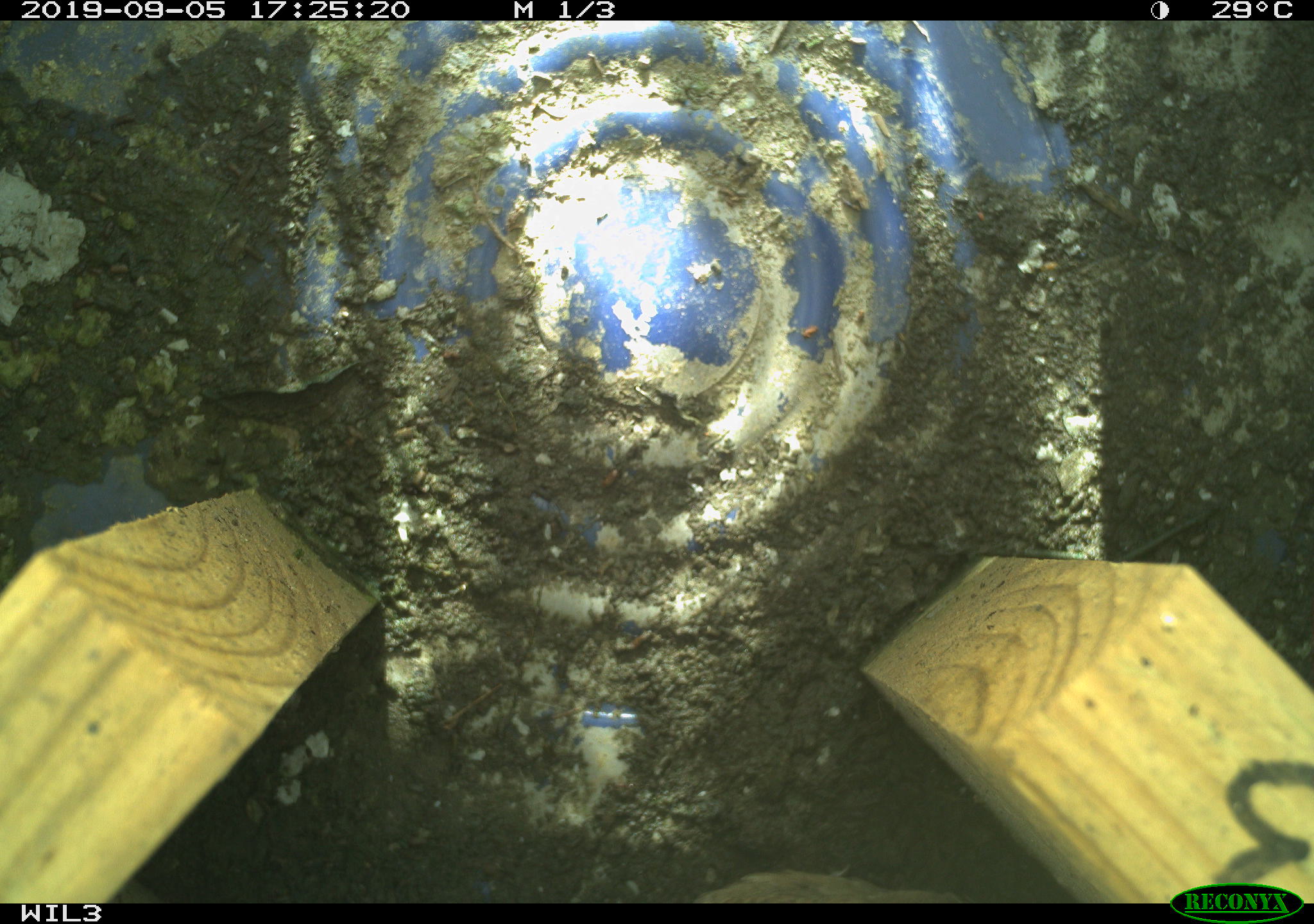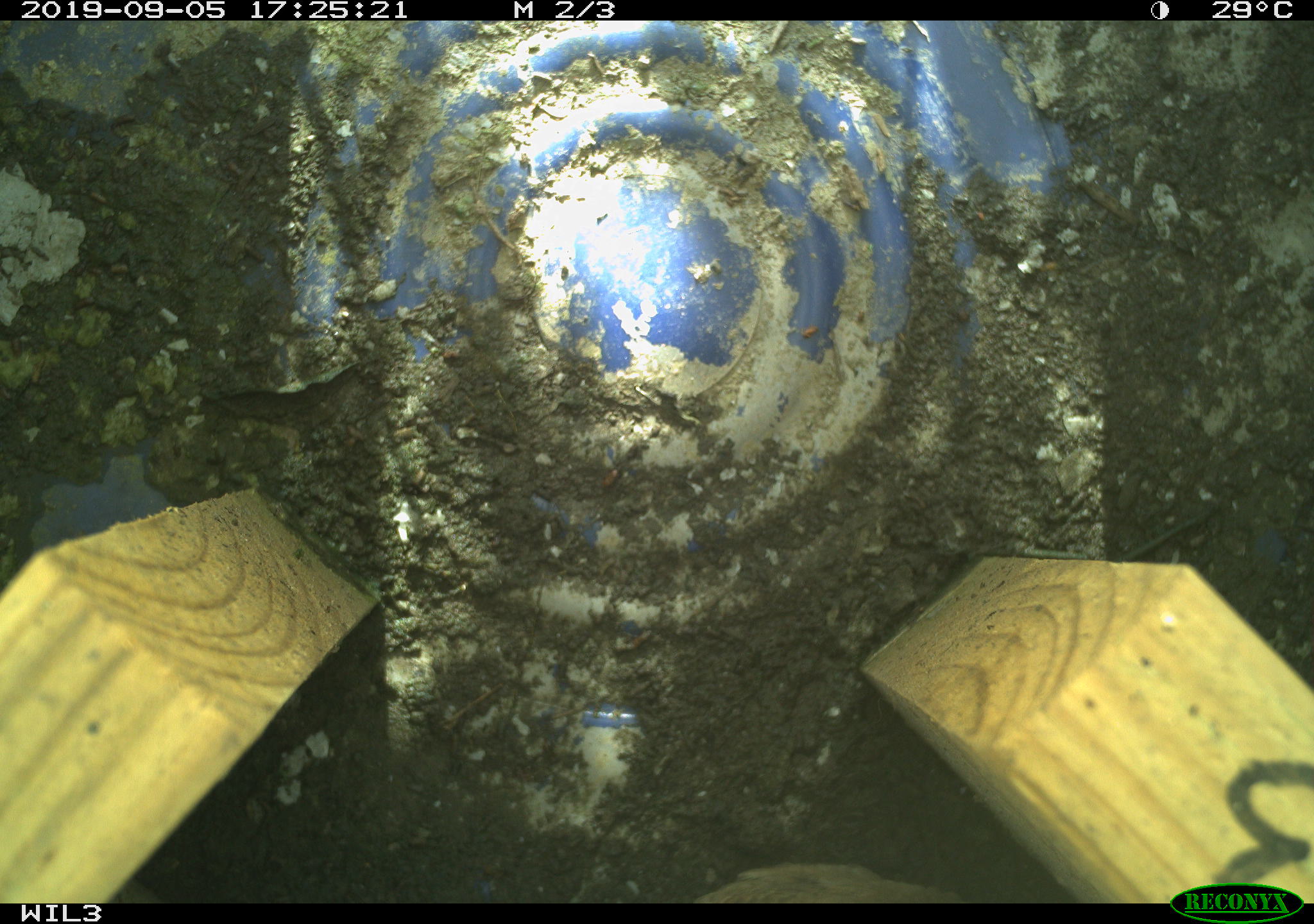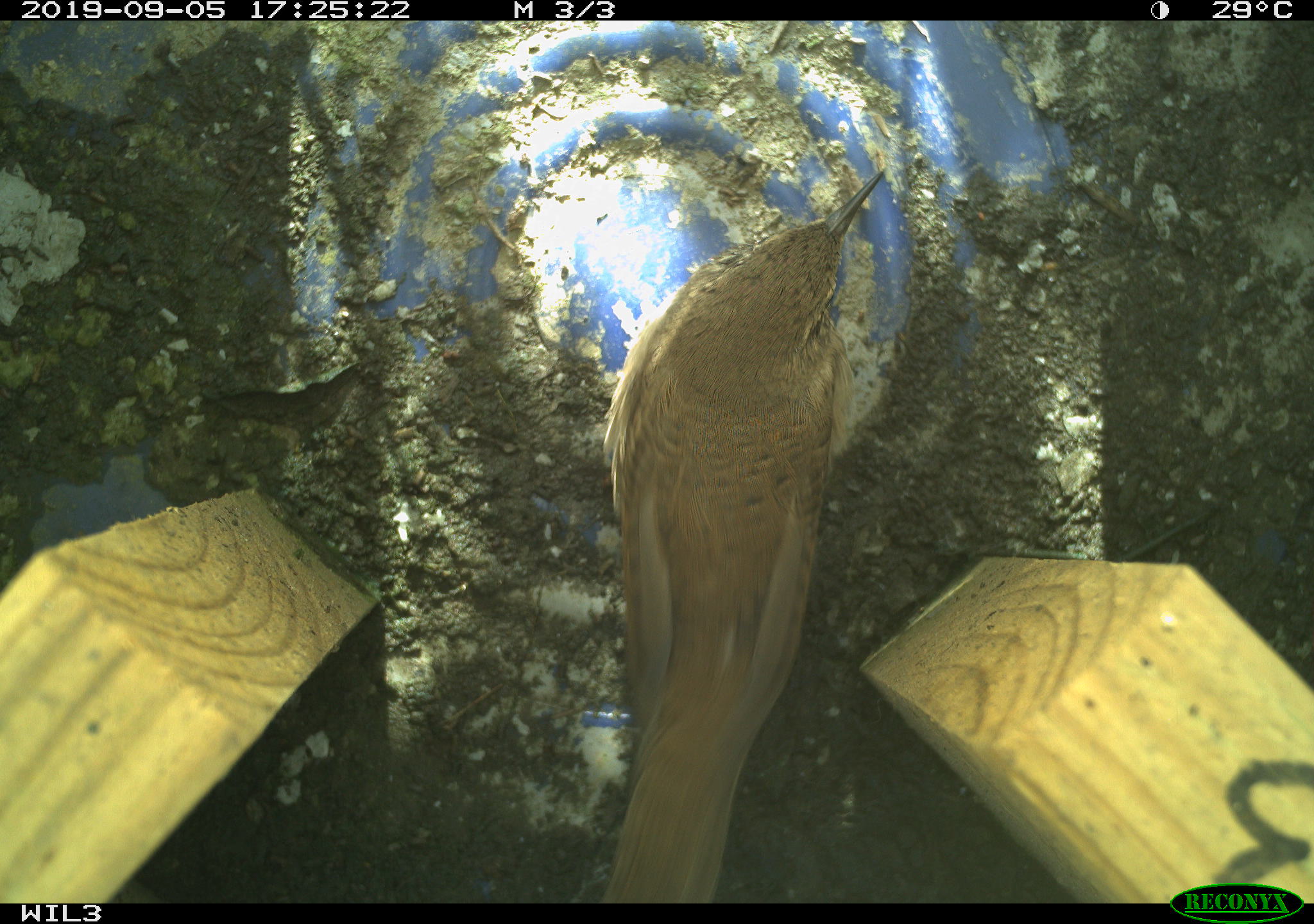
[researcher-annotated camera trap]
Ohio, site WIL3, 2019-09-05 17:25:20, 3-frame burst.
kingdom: Animalia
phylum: Chordata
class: Aves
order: Passeriformes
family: Troglodytidae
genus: Troglodytes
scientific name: Troglodytes aedon aedon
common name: northern house wren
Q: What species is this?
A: Northern house wren (Troglodytes aedon aedon).